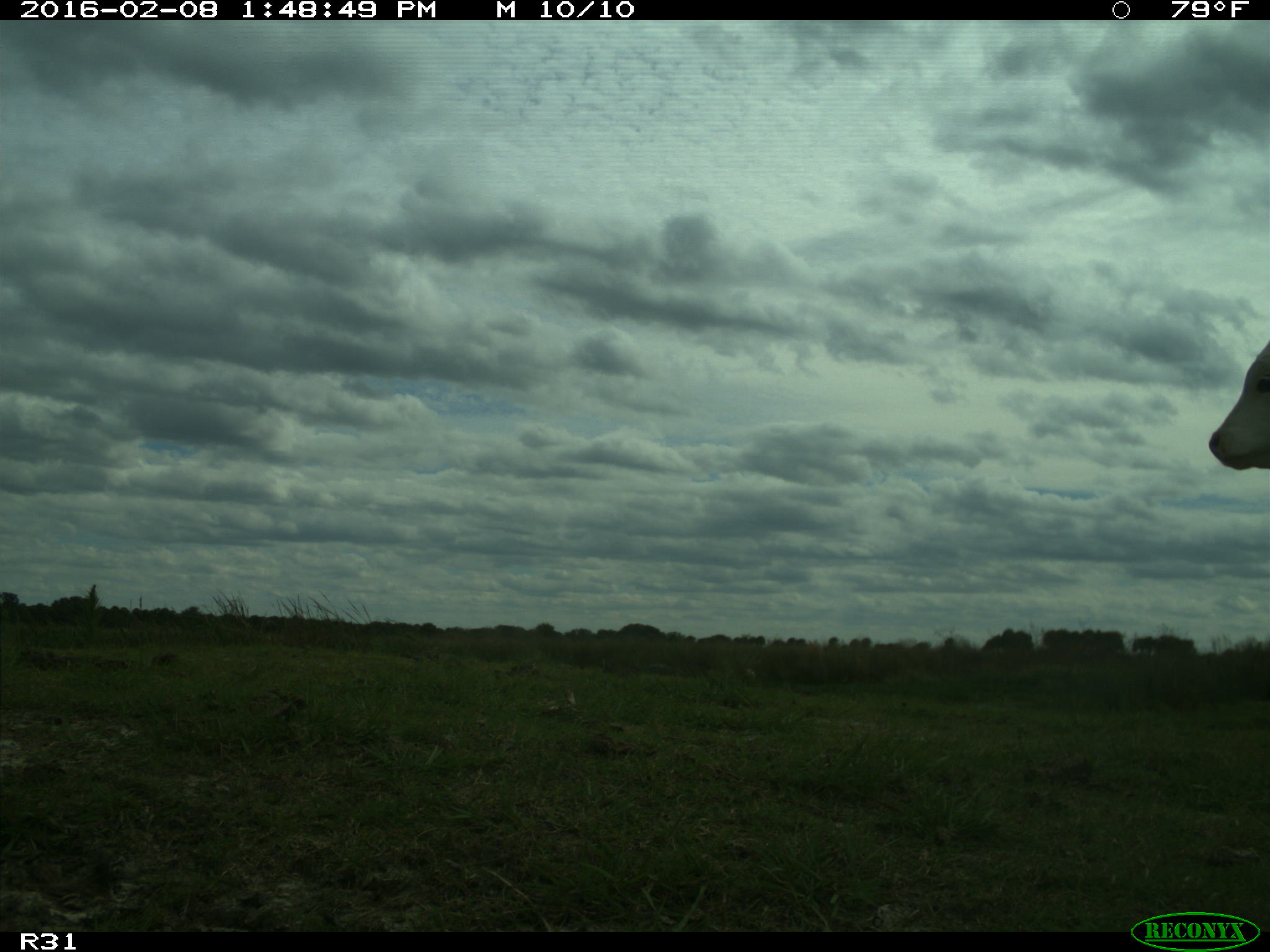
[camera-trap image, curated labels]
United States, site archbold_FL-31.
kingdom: Animalia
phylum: Chordata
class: Mammalia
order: Artiodactyla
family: Bovidae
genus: Bos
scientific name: Bos taurus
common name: domestic cow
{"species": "Bos taurus (domestic cow)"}